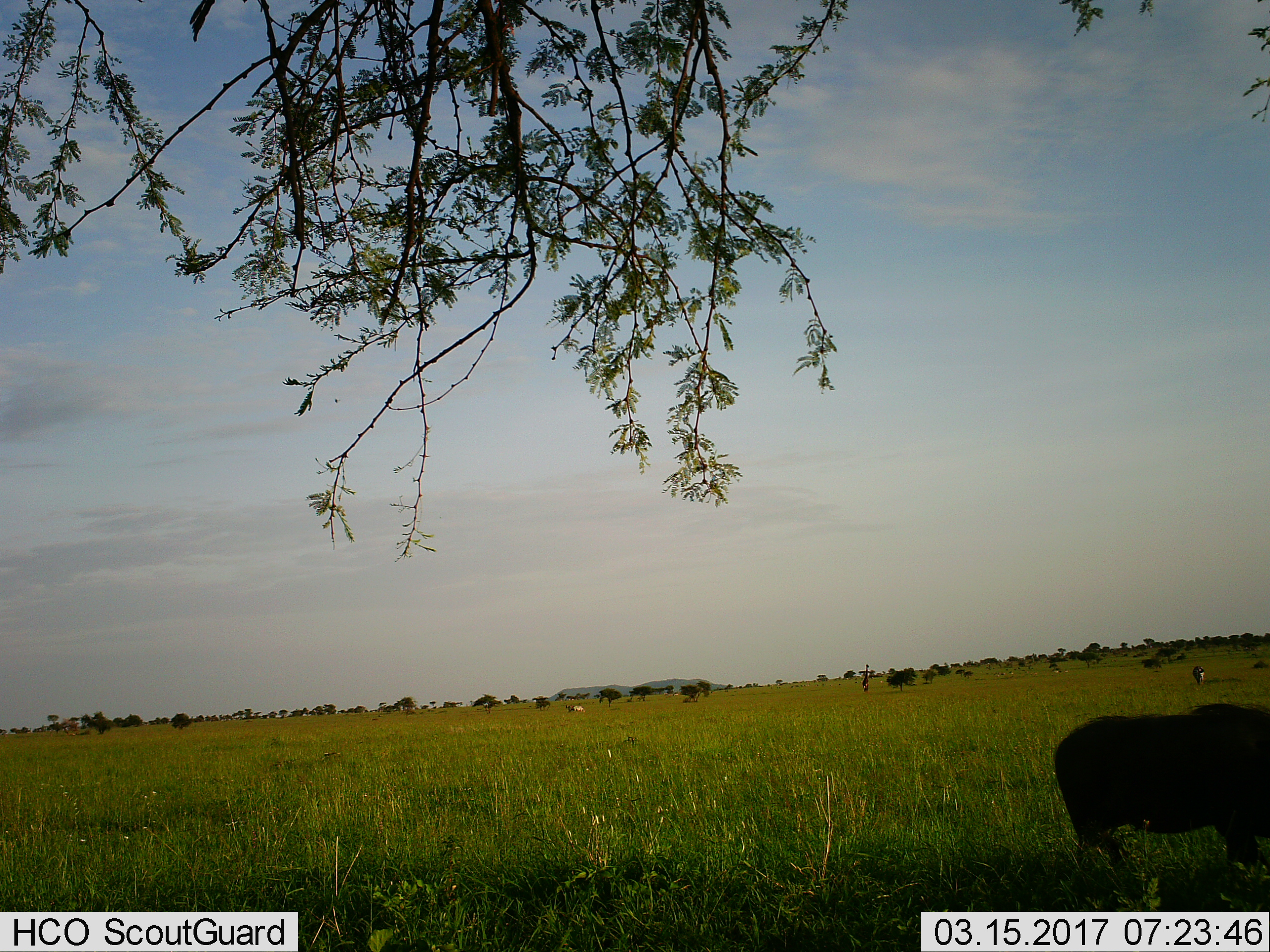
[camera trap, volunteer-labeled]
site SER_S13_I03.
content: unidentified animal